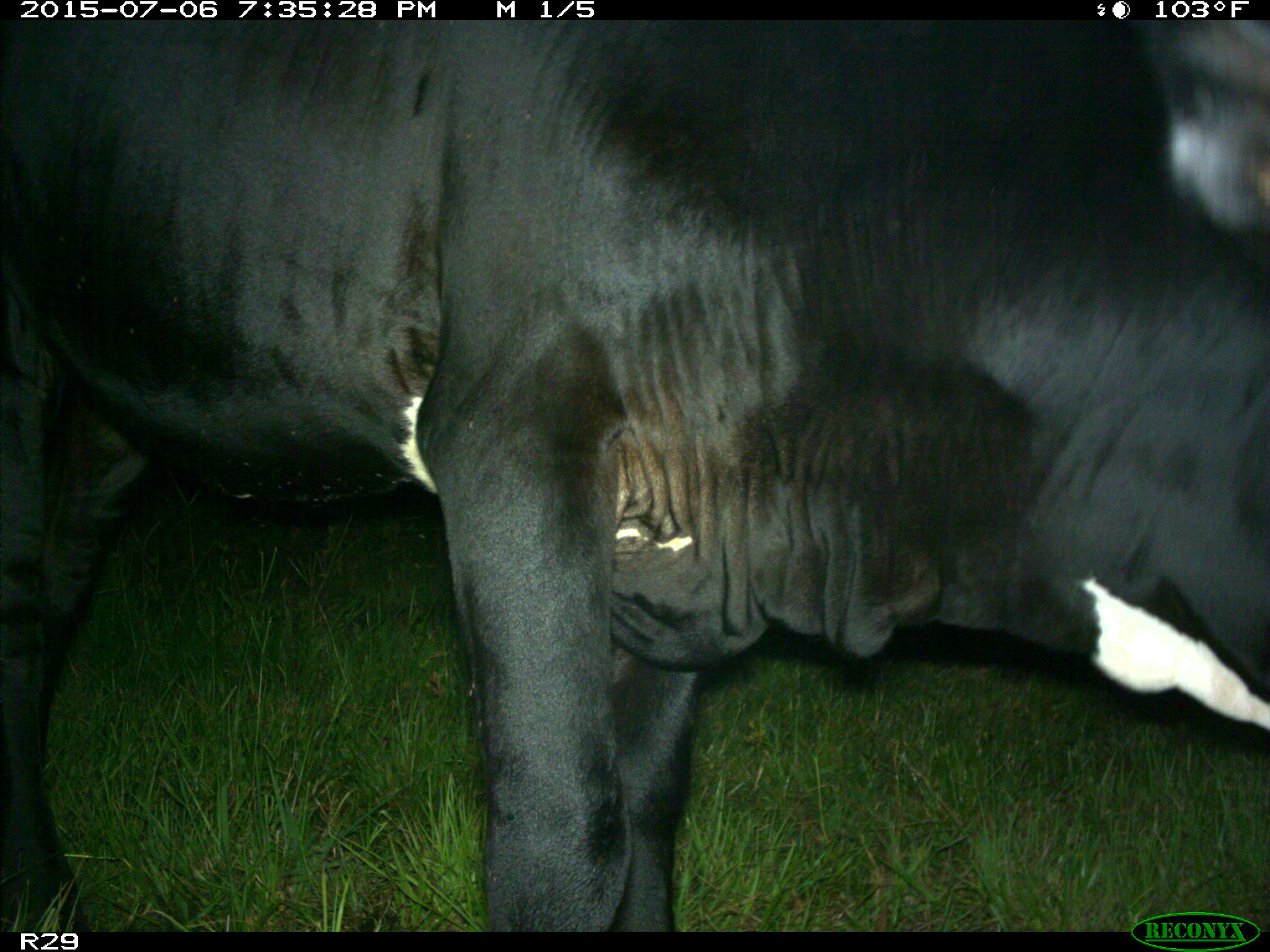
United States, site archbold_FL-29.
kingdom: Animalia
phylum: Chordata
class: Mammalia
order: Artiodactyla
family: Bovidae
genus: Bos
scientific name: Bos taurus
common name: domestic cow